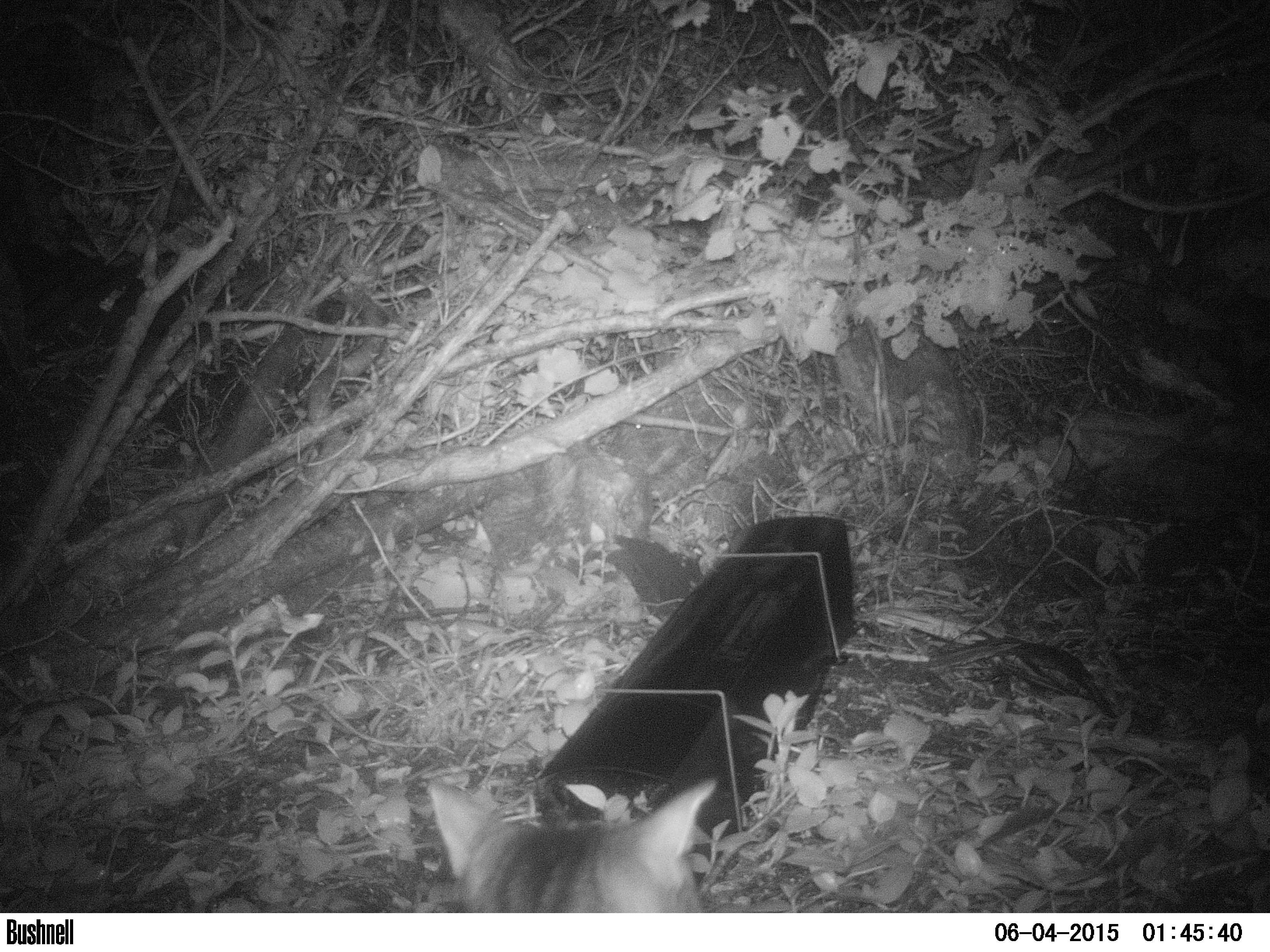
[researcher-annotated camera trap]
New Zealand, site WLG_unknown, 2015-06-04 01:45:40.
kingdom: Animalia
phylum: Chordata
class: Mammalia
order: Carnivora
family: Felidae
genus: Felis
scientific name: Felis catus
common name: domestic cat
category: cat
Cat (domestic cat) (Felis catus).